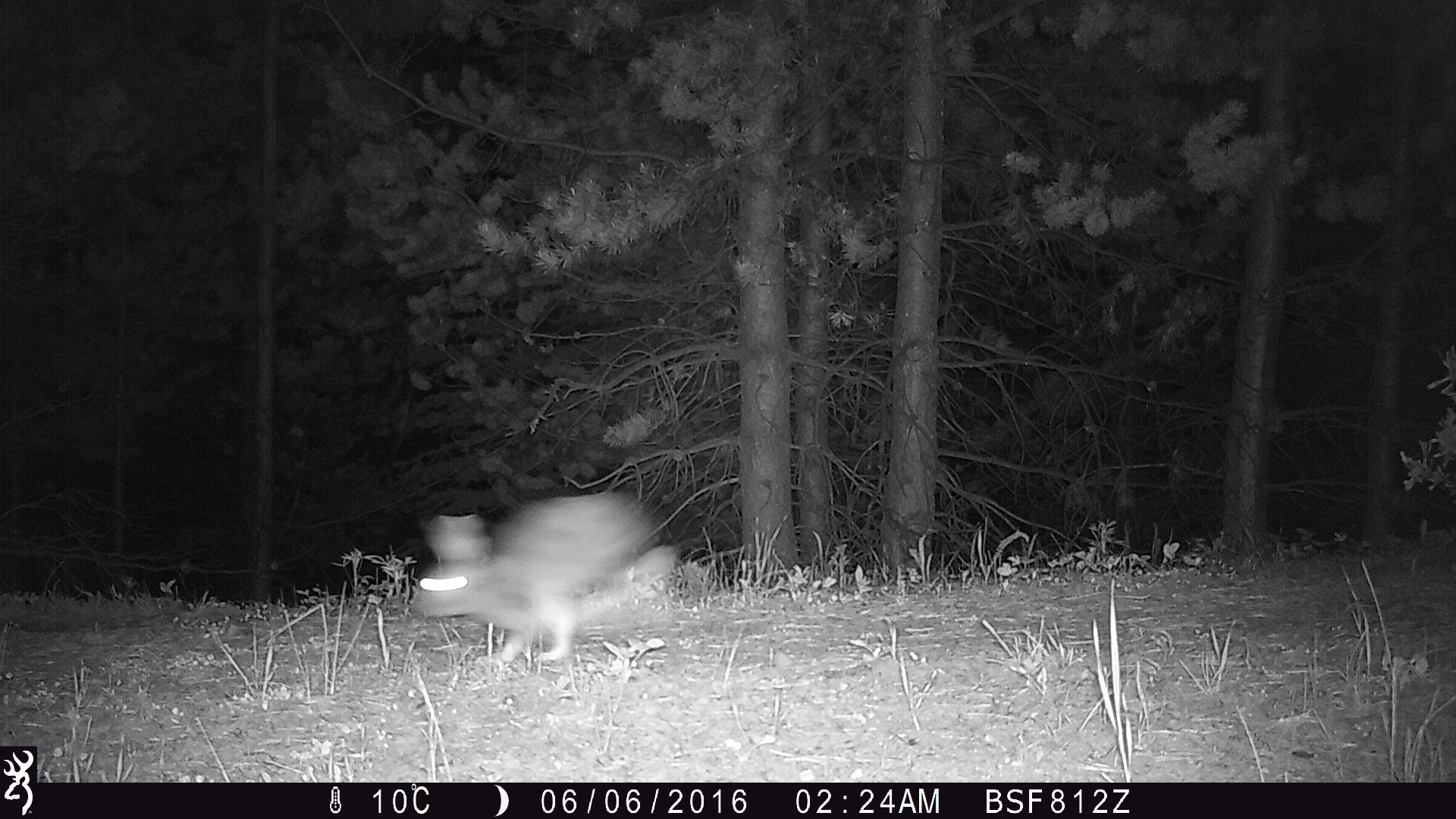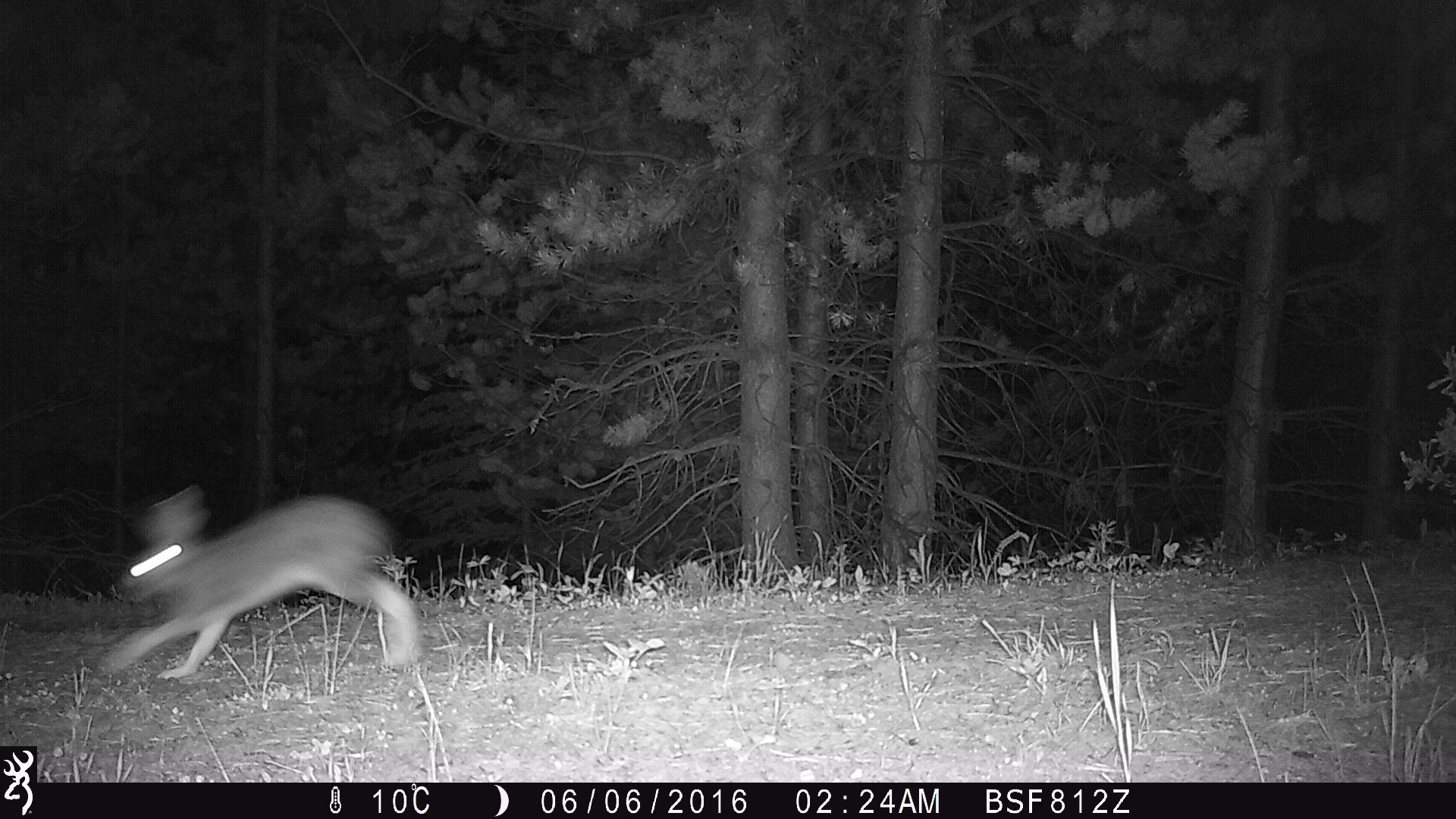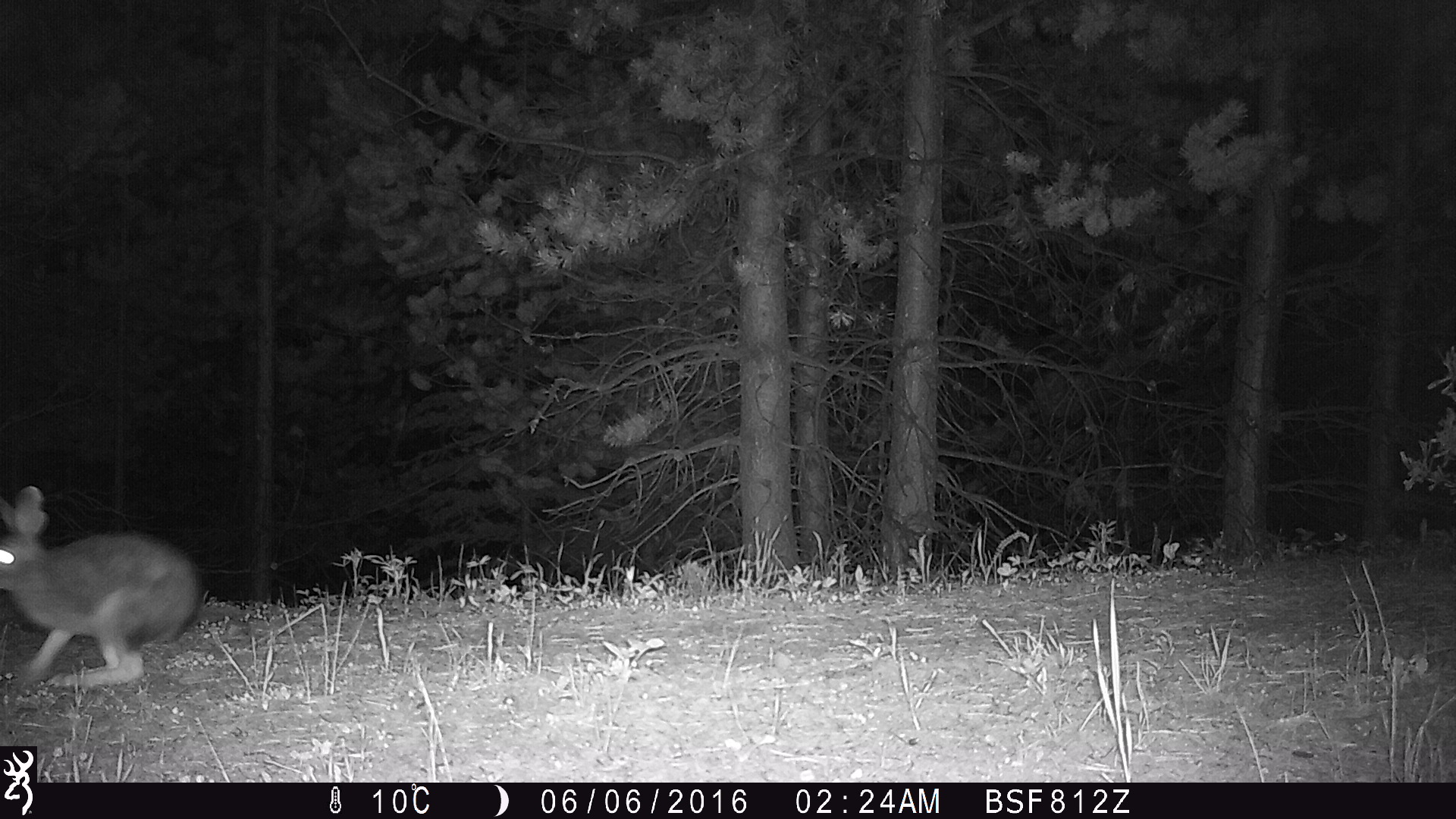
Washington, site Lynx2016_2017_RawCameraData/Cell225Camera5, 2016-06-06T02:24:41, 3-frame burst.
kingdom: Animalia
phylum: Chordata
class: Mammalia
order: Lagomorpha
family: Leporidae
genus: Lepus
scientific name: Lepus americanus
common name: snowshoe hare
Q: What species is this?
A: Lepus americanus (snowshoe hare).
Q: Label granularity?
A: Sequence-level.